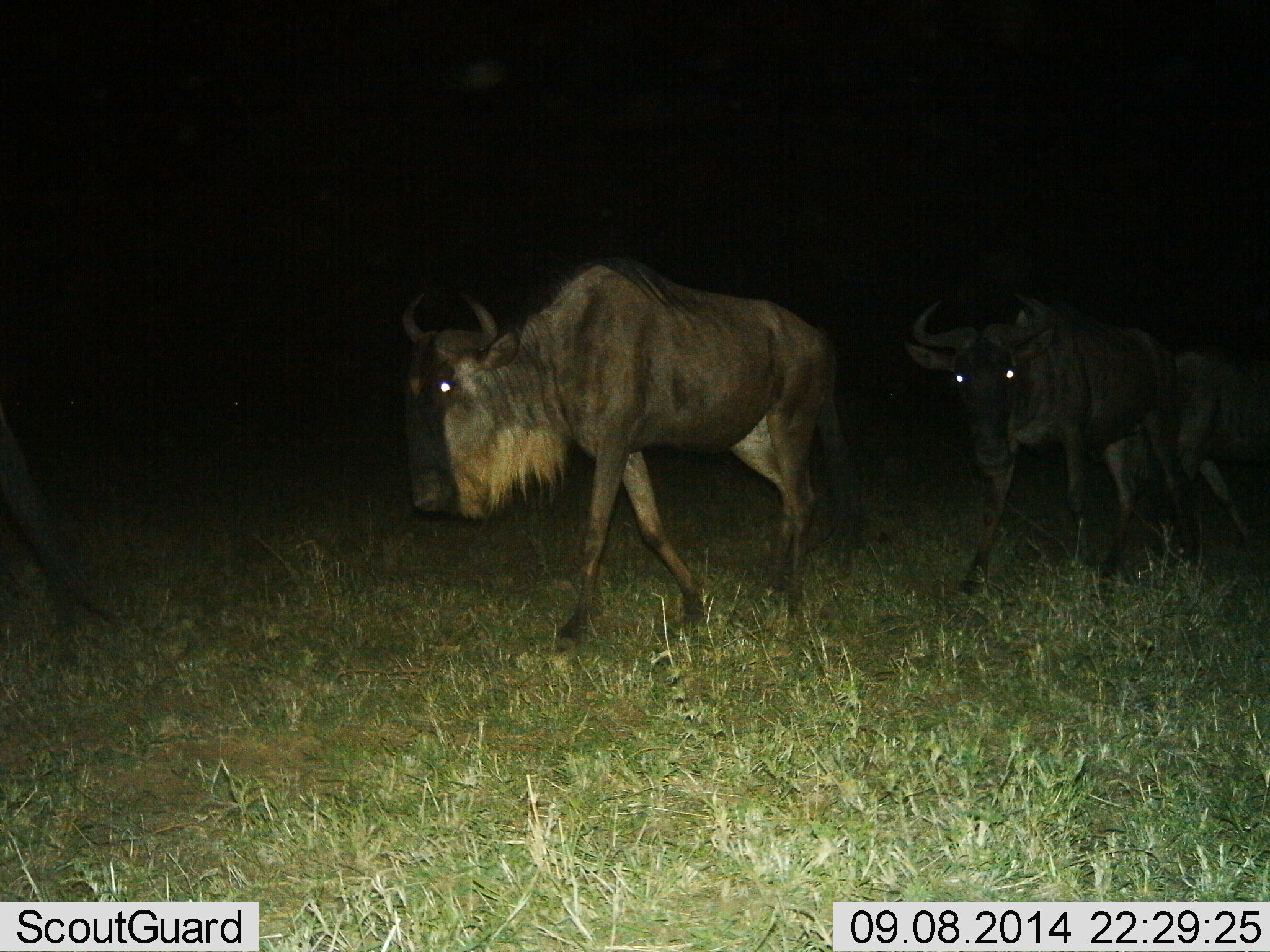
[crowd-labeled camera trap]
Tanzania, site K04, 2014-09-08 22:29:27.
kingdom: Animalia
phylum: Chordata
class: Mammalia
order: Artiodactyla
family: Bovidae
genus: Connochaetes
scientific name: Connochaetes taurinus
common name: blue wildebeest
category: wildebeest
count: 2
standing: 0%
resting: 0%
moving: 100%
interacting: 0%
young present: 0%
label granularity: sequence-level